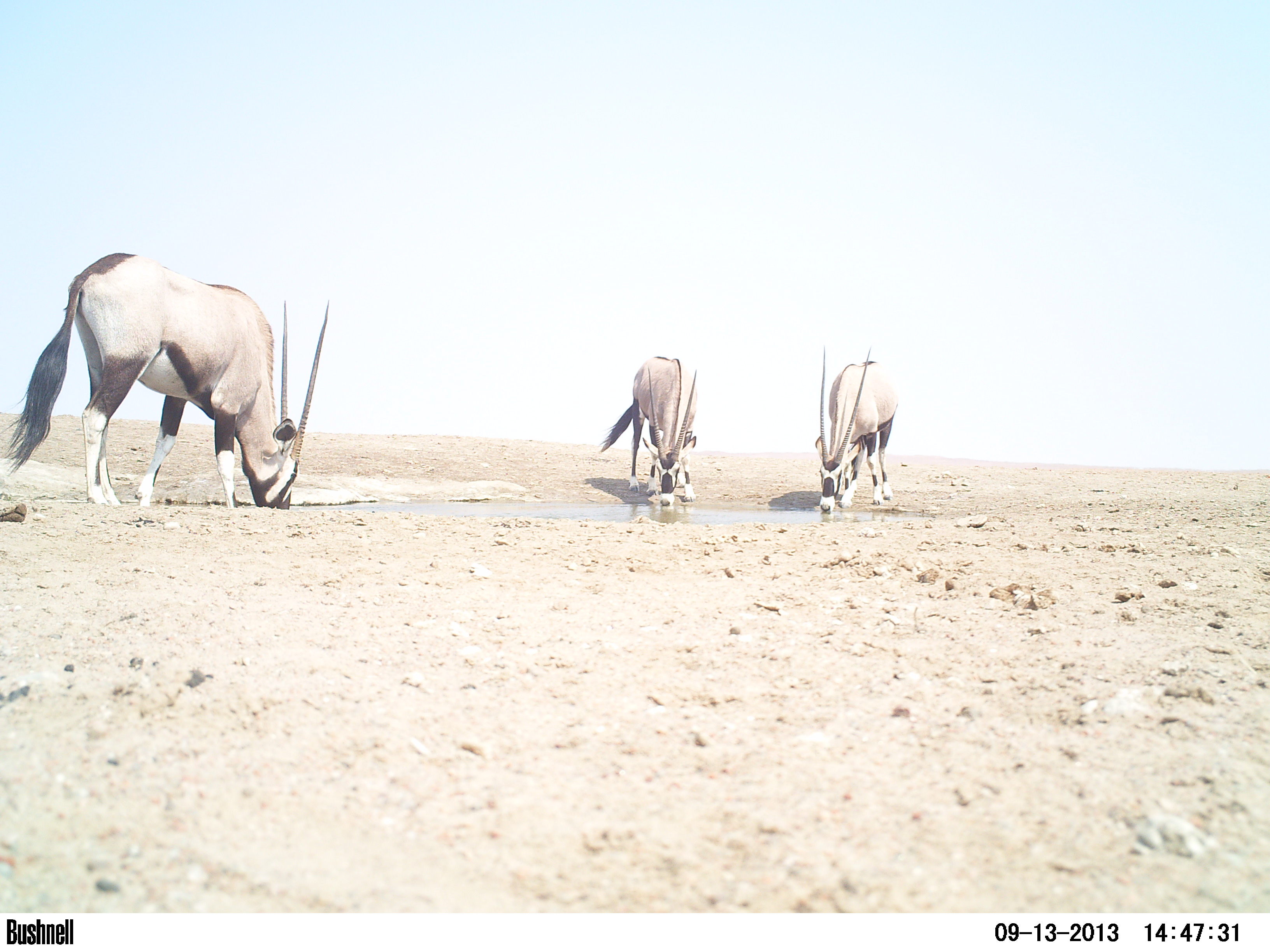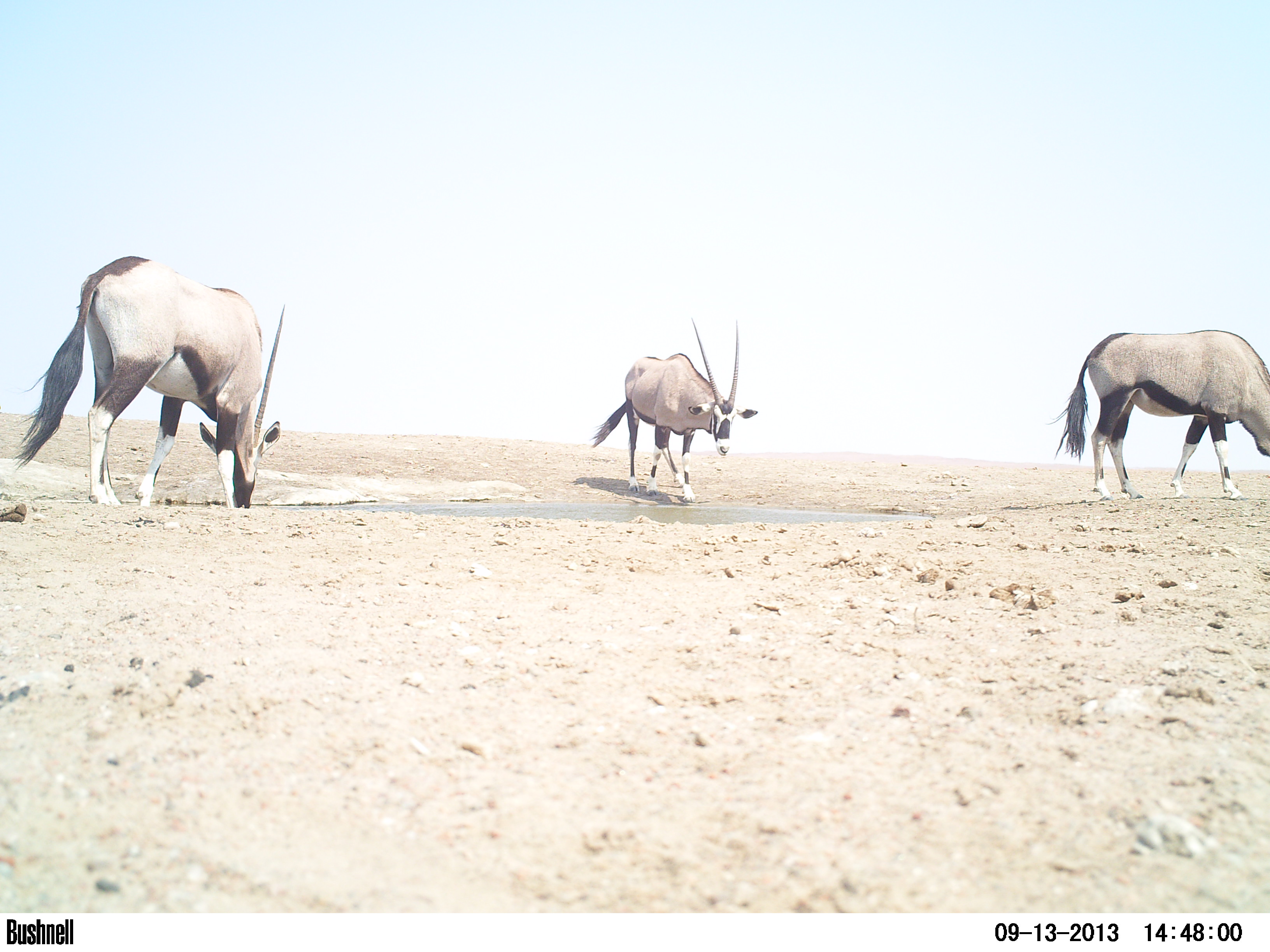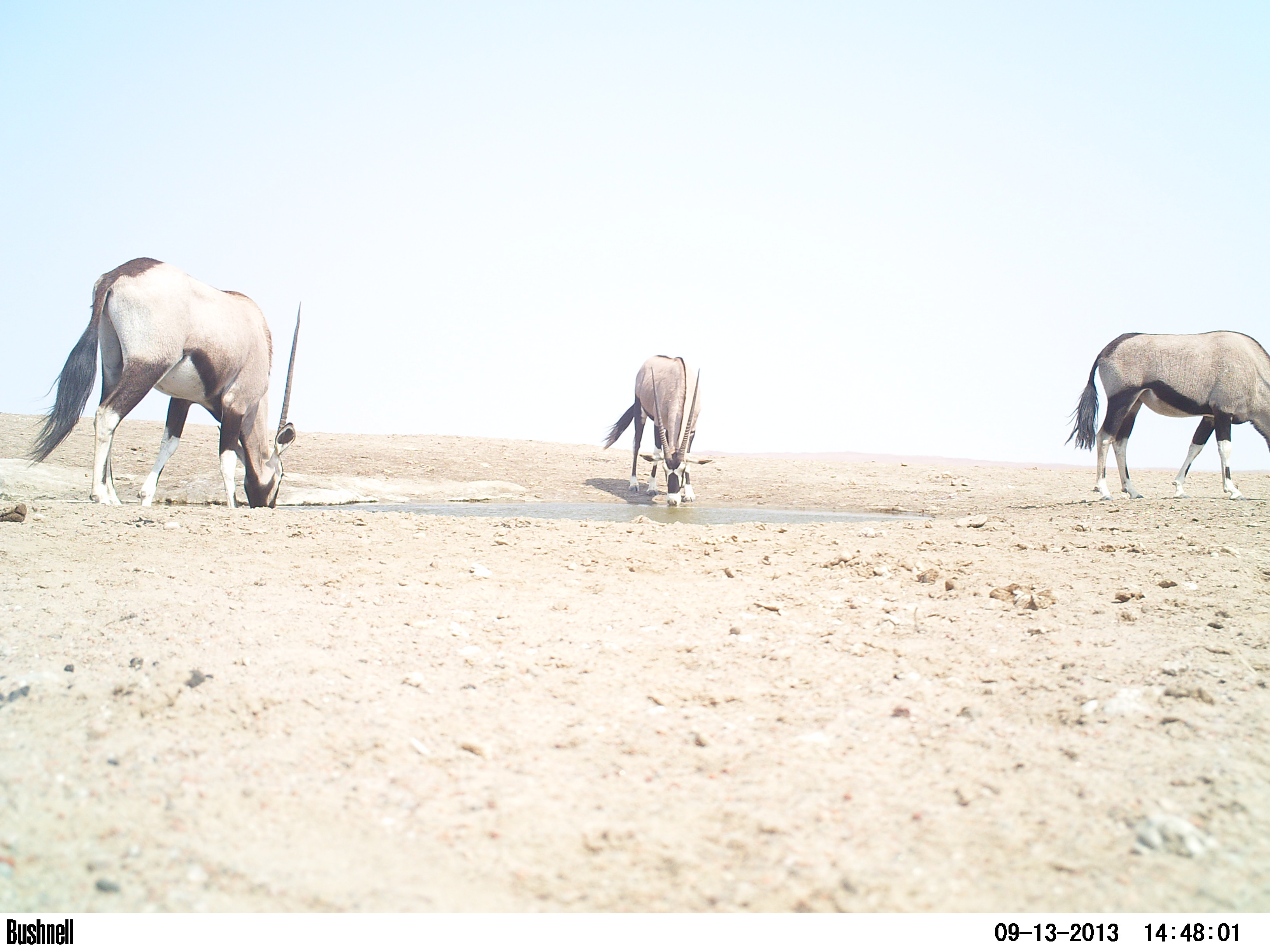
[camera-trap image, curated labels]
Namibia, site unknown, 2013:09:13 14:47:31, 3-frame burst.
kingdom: Animalia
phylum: Chordata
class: Mammalia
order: Artiodactyla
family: Bovidae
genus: Oryx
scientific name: Oryx gazella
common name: gemsbok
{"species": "Oryx gazella (gemsbok)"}